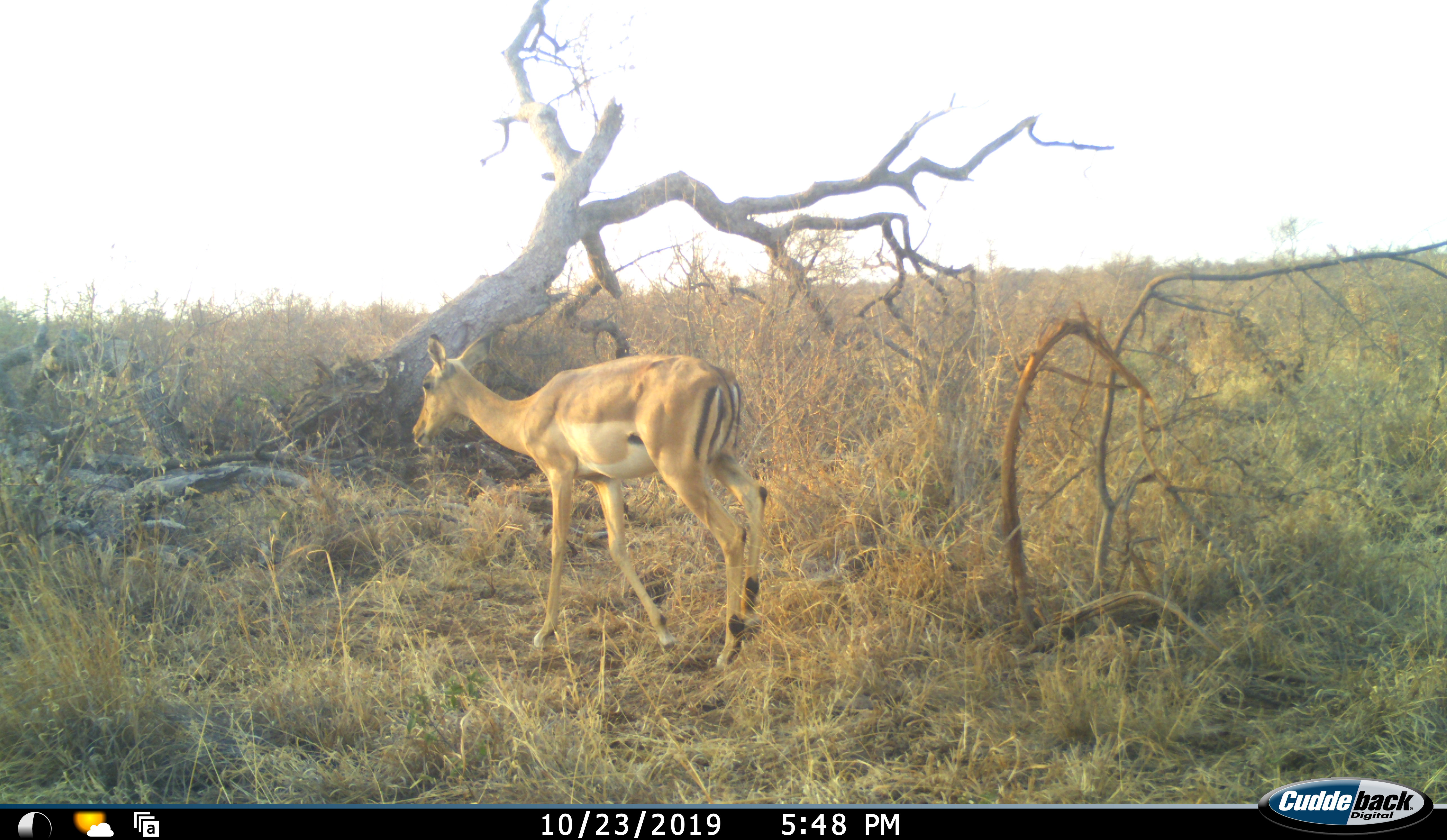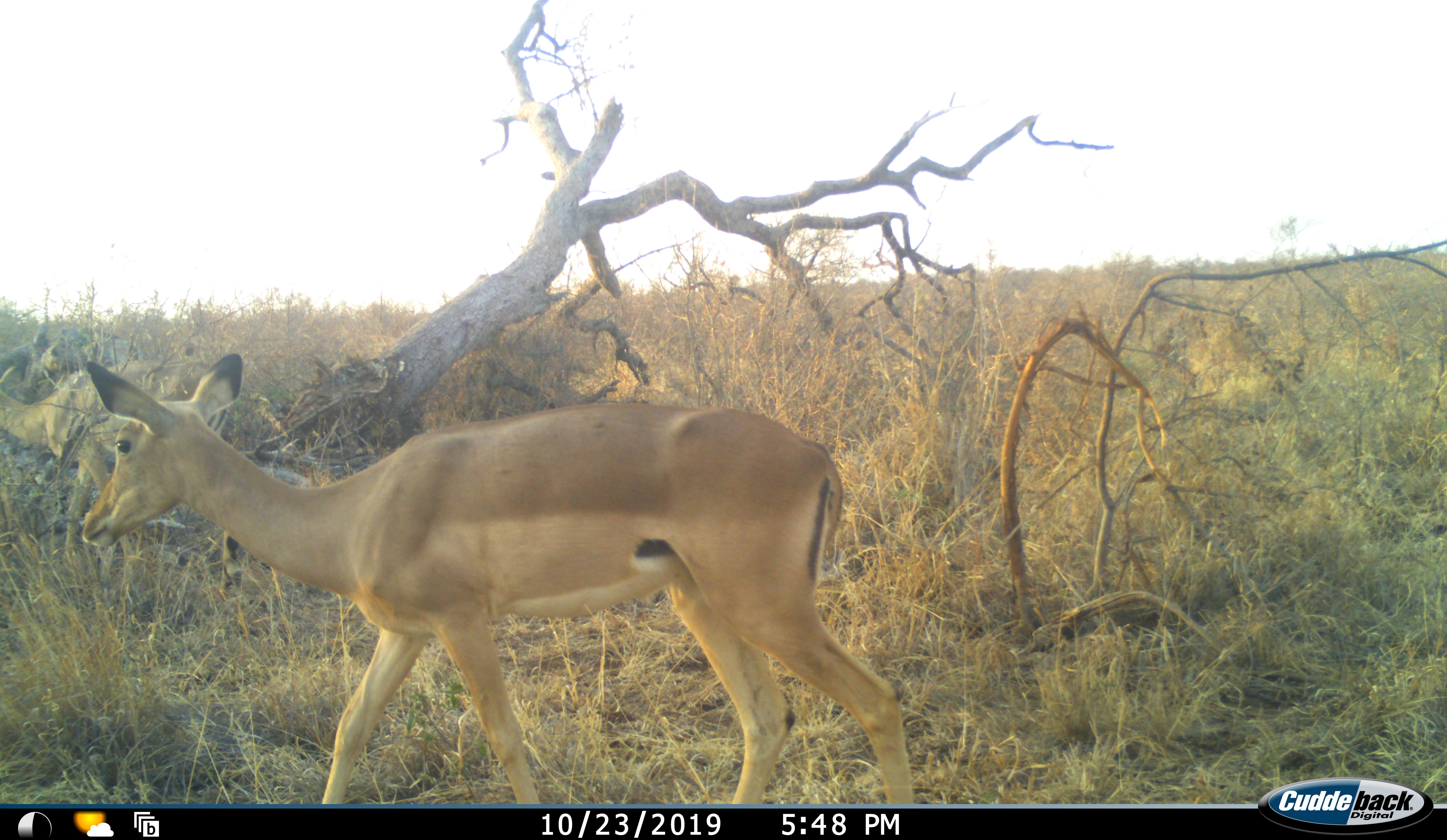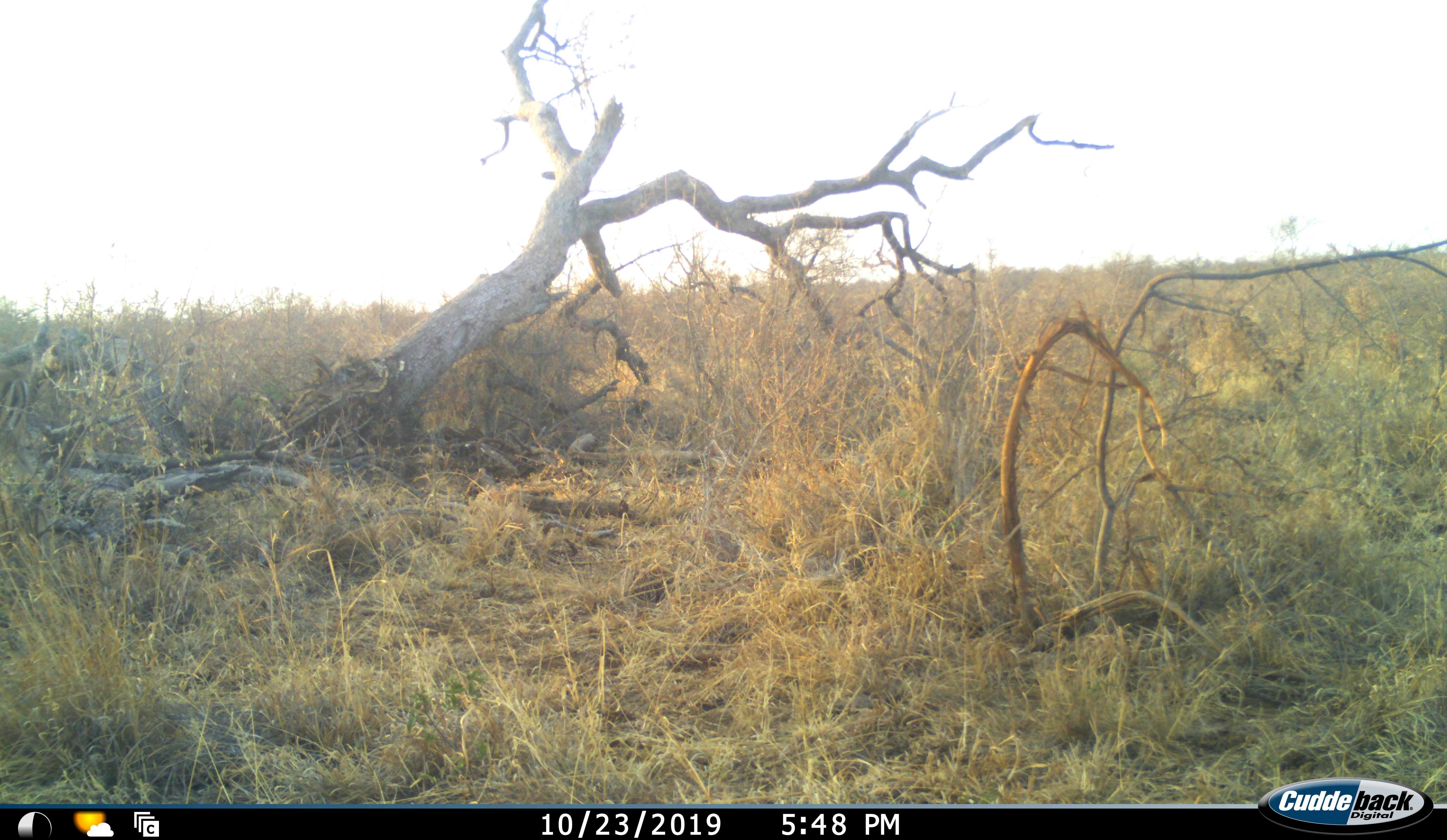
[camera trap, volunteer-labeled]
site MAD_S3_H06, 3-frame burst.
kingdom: Animalia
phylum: Chordata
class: Mammalia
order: Artiodactyla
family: Bovidae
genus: Aepyceros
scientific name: Aepyceros melampus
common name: impala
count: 1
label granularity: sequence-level